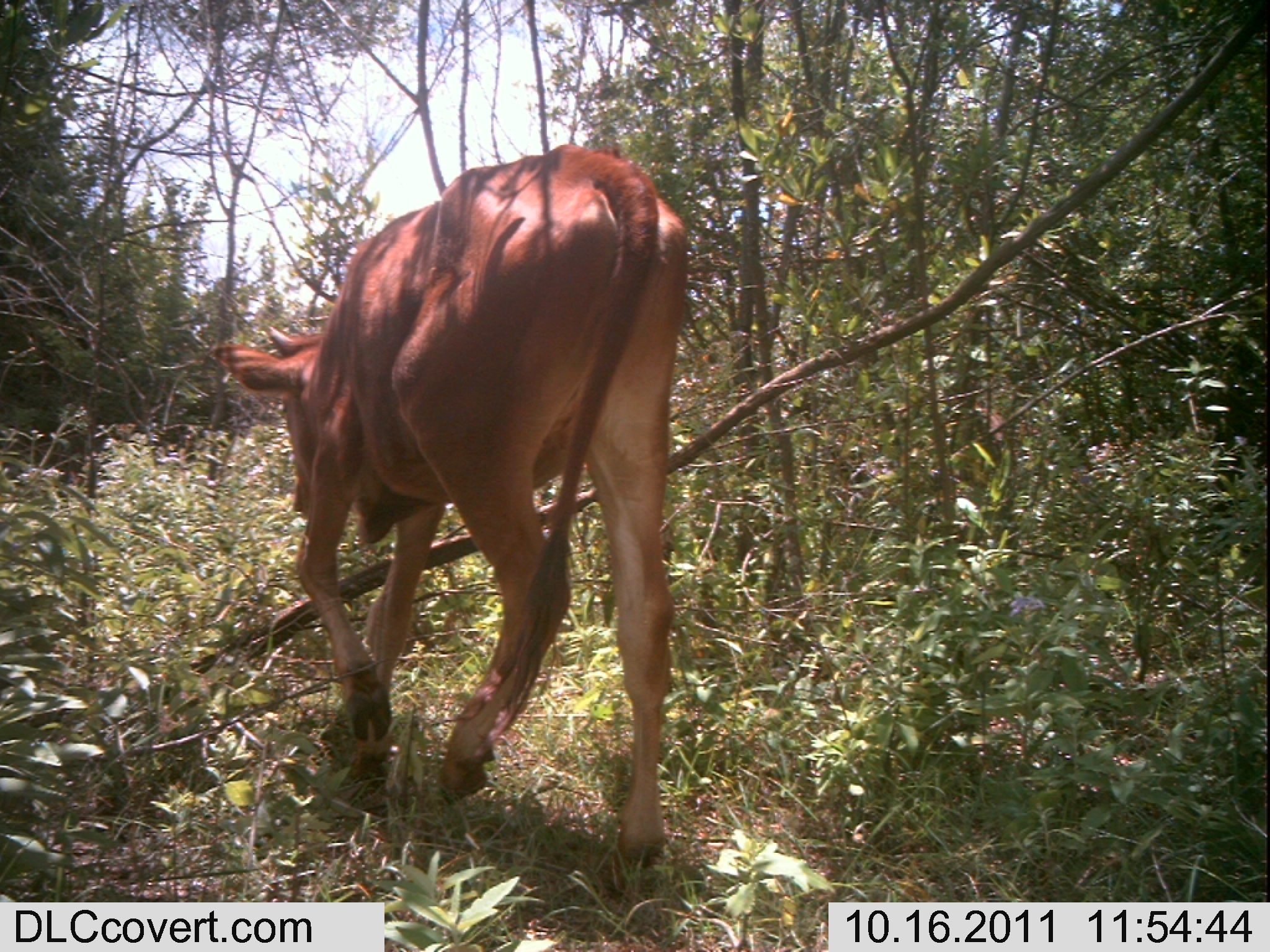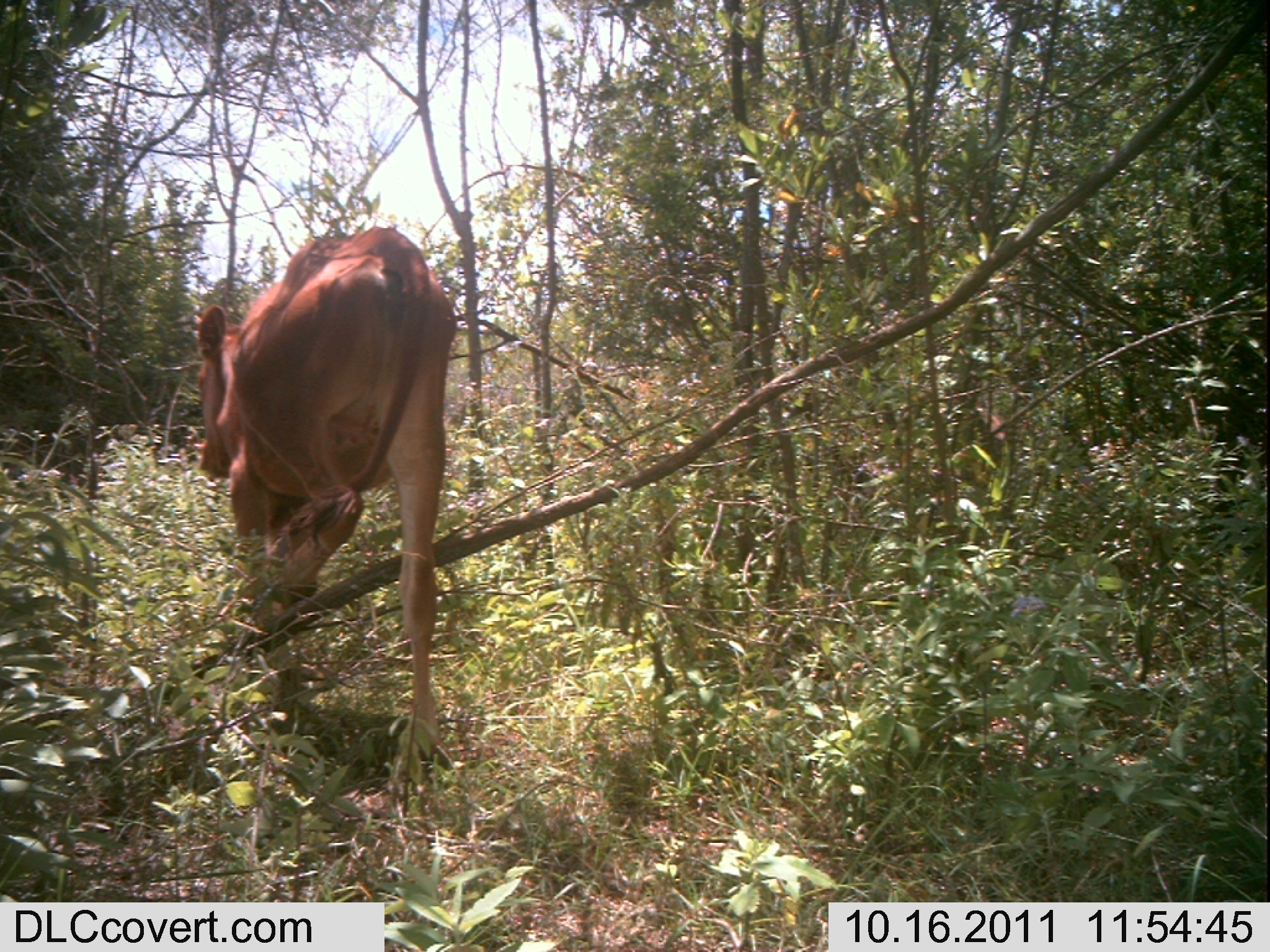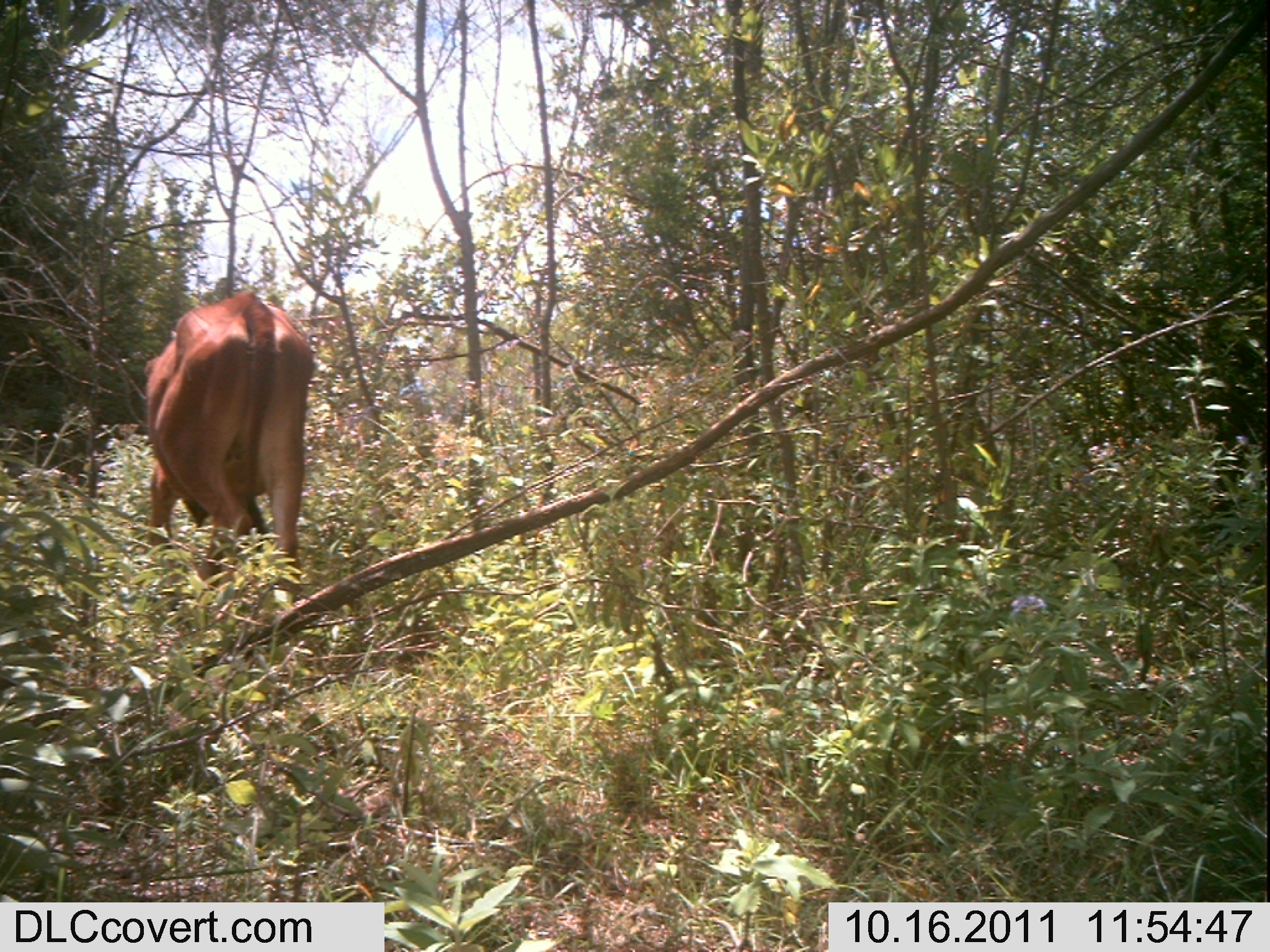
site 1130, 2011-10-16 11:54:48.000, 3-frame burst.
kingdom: Animalia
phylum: Chordata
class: Mammalia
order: Artiodactyla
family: Bovidae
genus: Bos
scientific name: Bos taurus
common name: domestic cattle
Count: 1.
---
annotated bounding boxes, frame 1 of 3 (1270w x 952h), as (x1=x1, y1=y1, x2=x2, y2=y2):
bos taurus: (x1=208, y1=144, x2=688, y2=869)